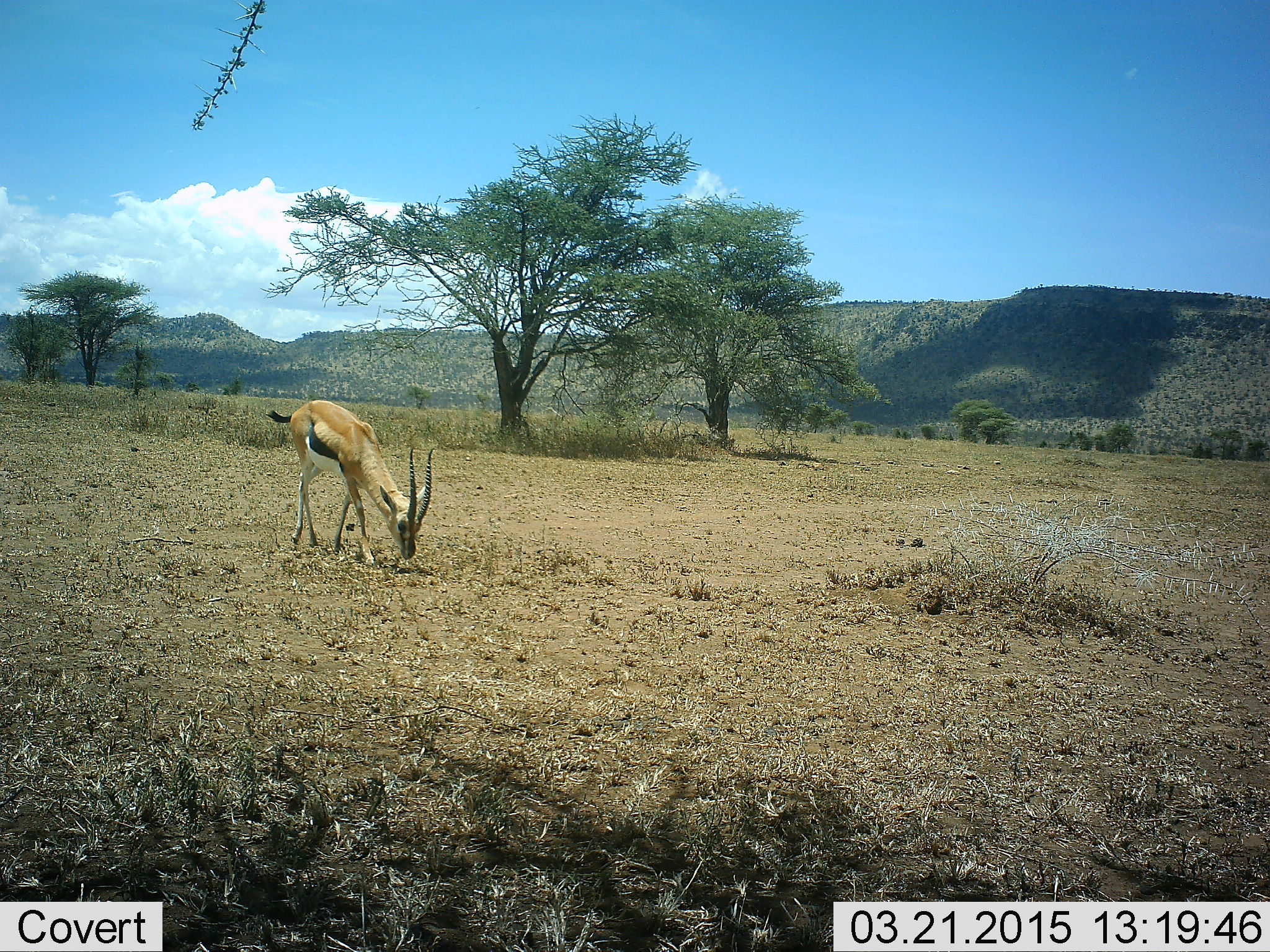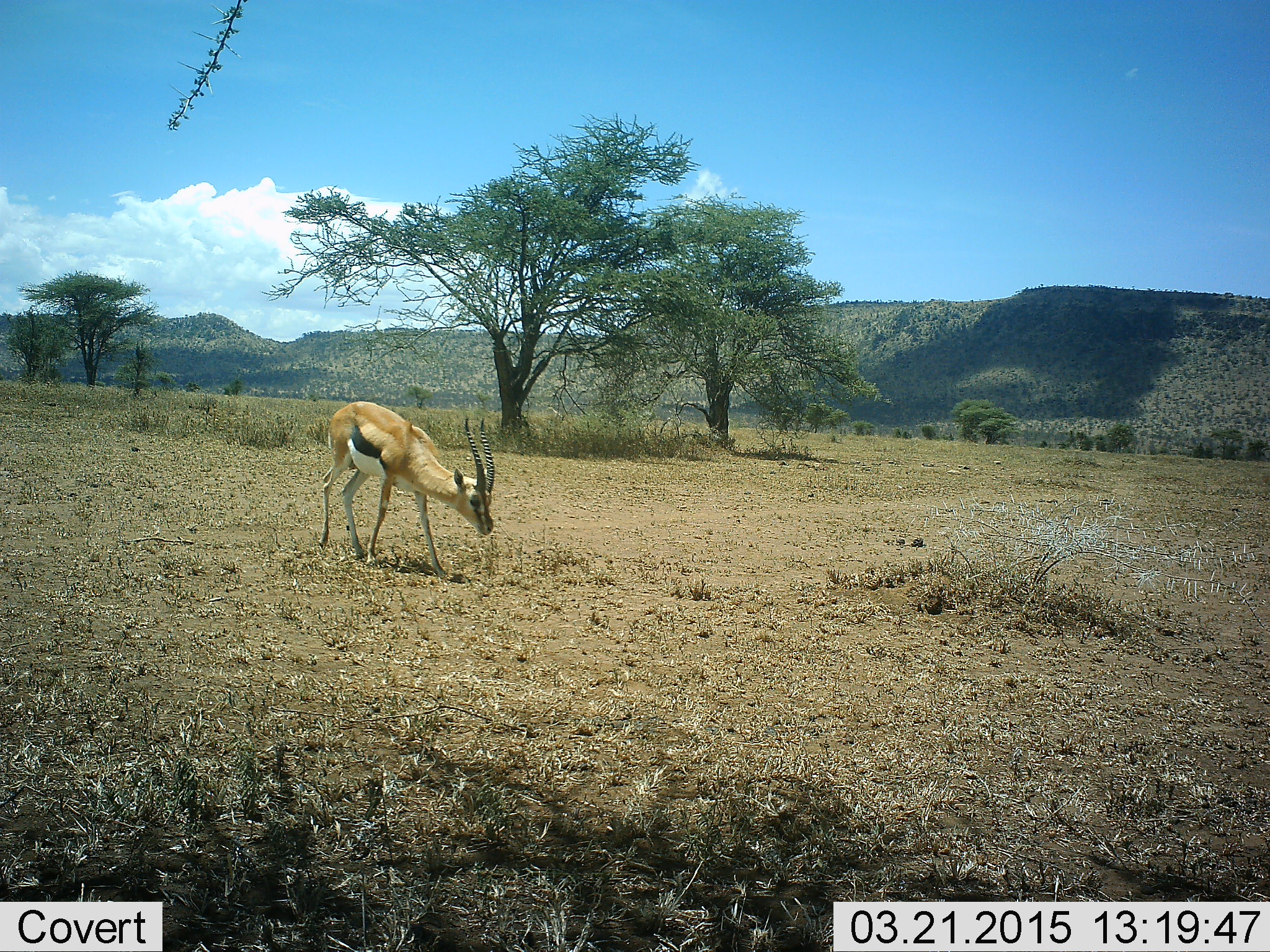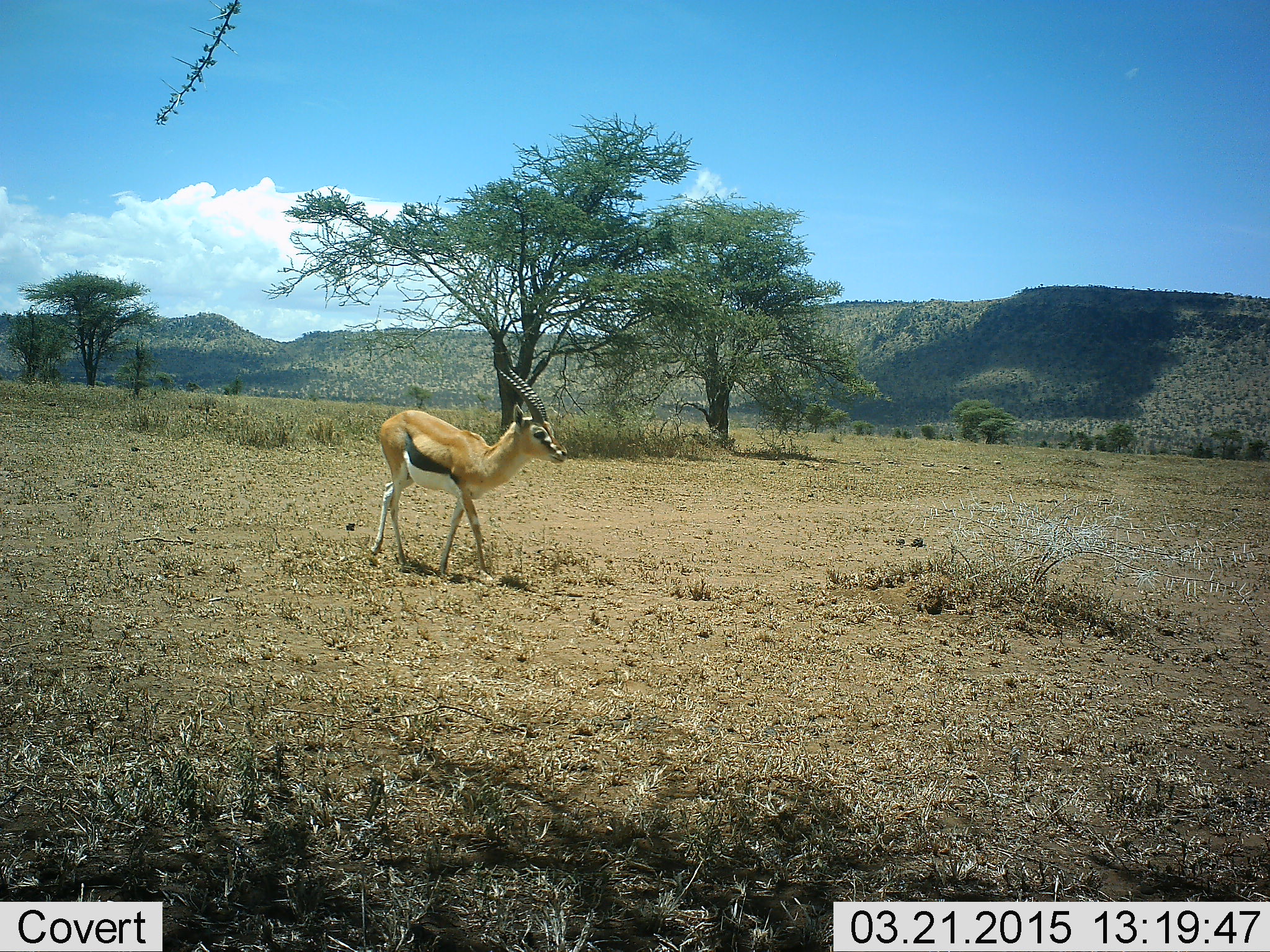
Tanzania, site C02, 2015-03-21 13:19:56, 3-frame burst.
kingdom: Animalia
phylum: Chordata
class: Mammalia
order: Artiodactyla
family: Bovidae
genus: Eudorcas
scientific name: Eudorcas thomsonii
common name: thomson's gazelle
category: gazellethomsons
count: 1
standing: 10%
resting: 0%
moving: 60%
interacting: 0%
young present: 0%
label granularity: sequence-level